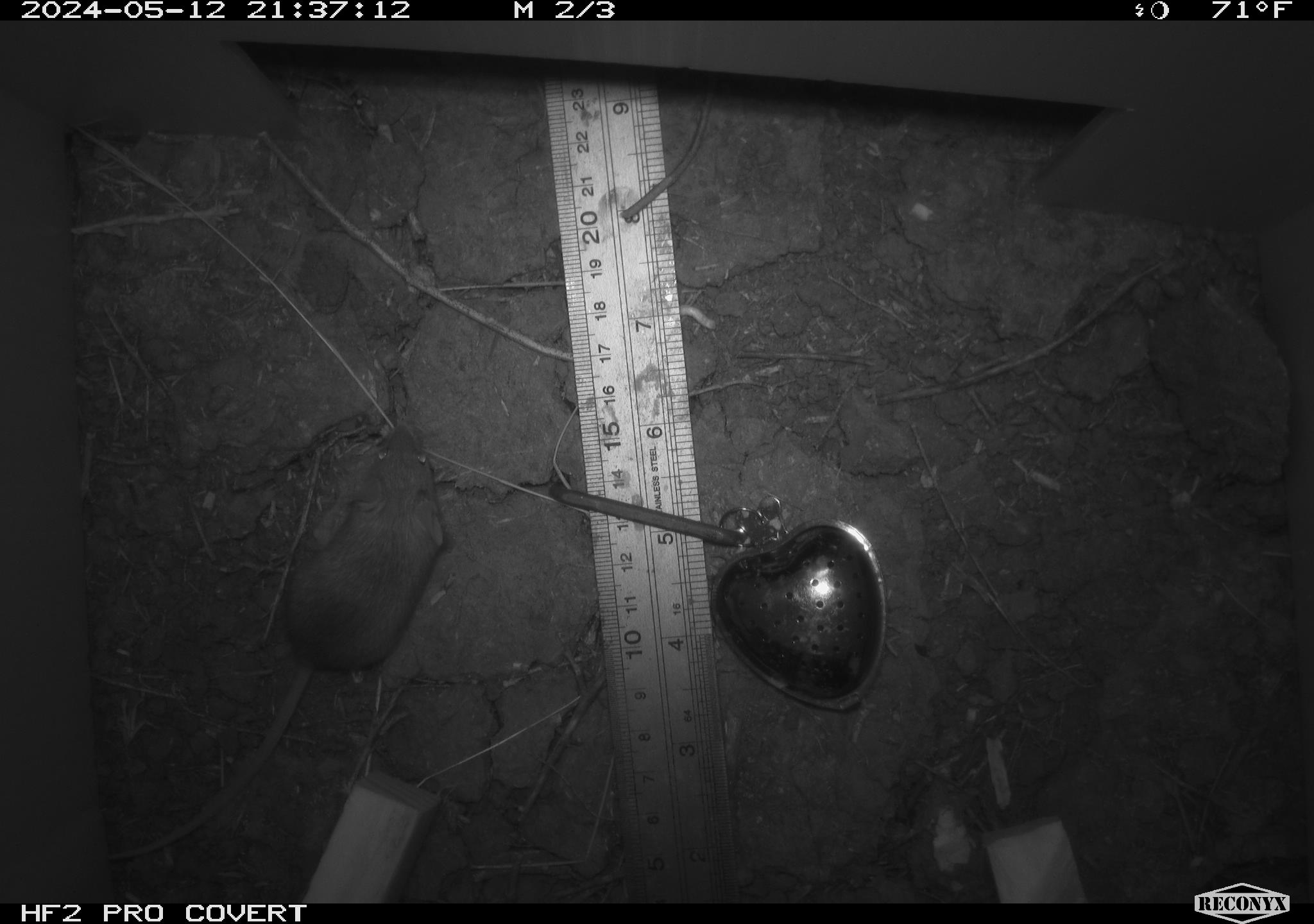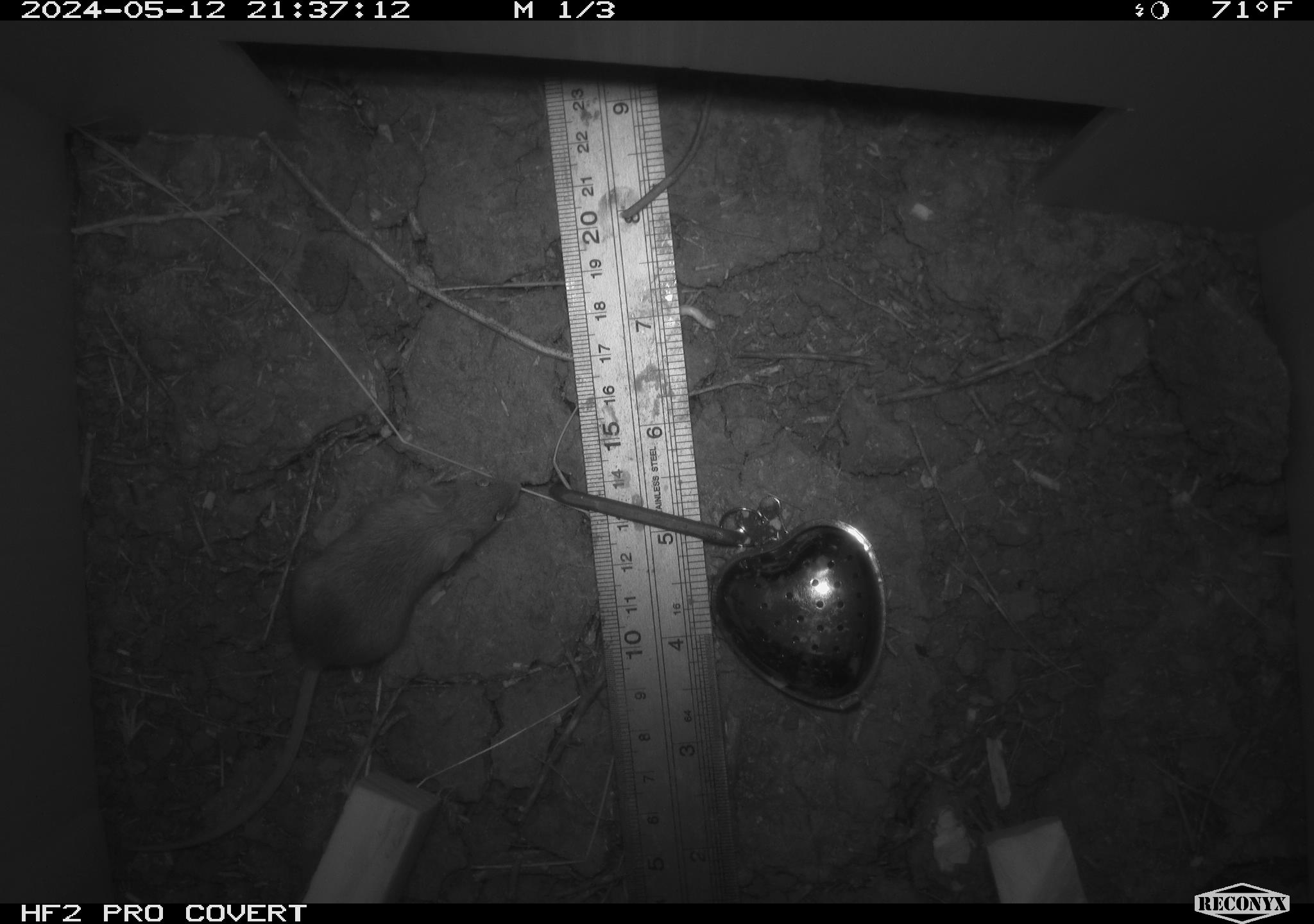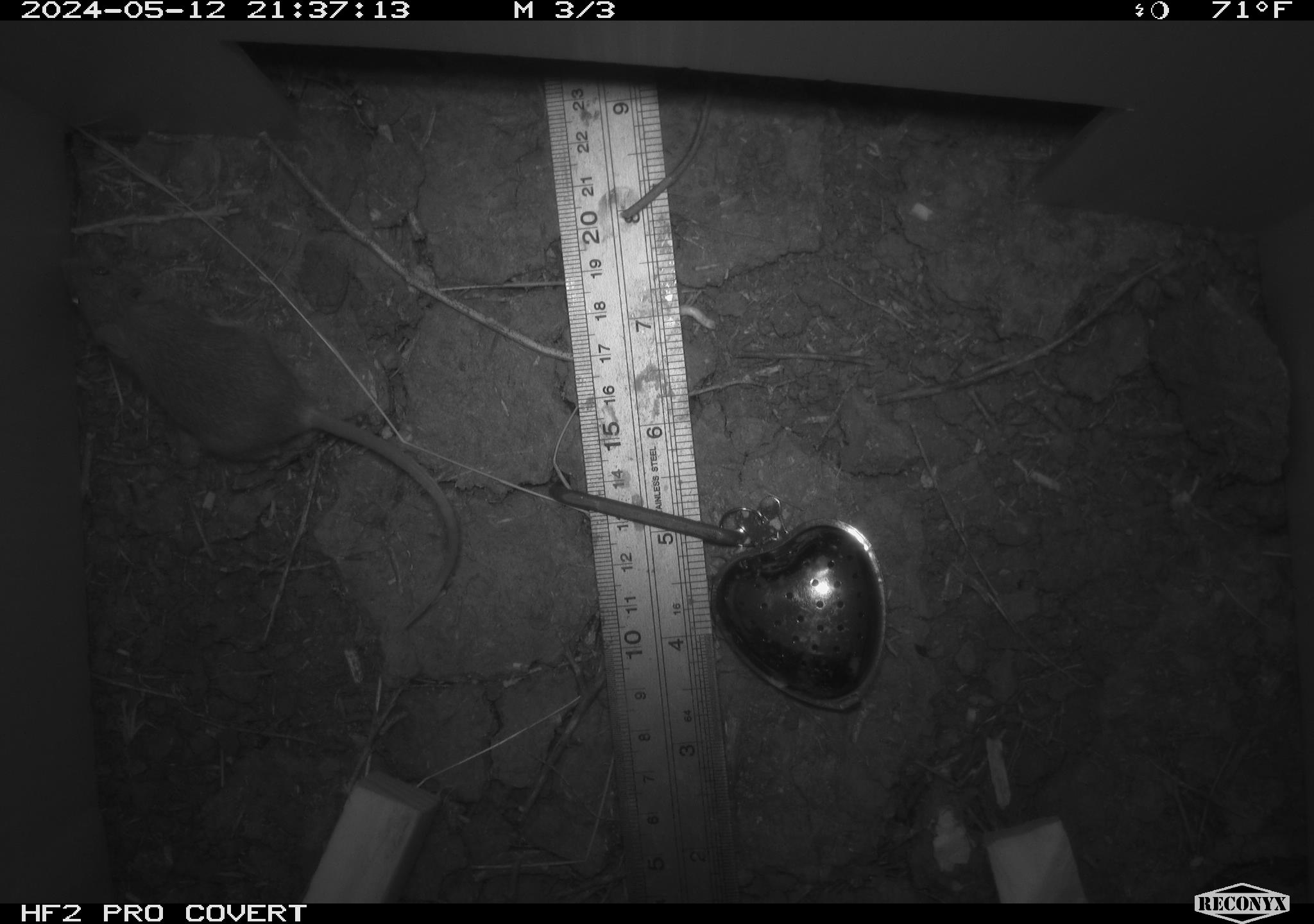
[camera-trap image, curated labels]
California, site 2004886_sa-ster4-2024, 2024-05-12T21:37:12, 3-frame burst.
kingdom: Animalia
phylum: Chordata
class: Mammalia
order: Rodentia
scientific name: Rodentia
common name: mouse species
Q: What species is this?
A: Mouse species (Rodentia).